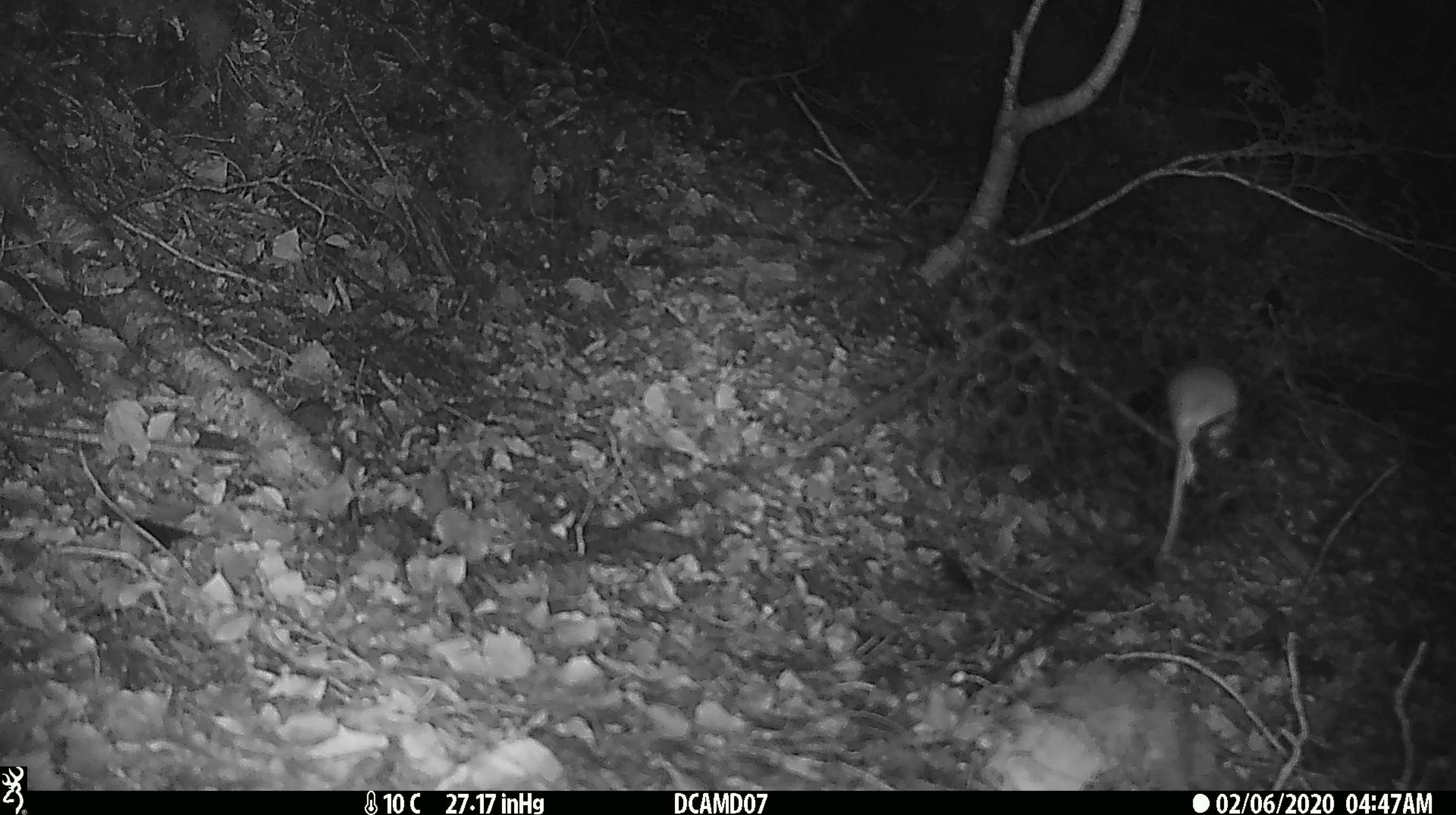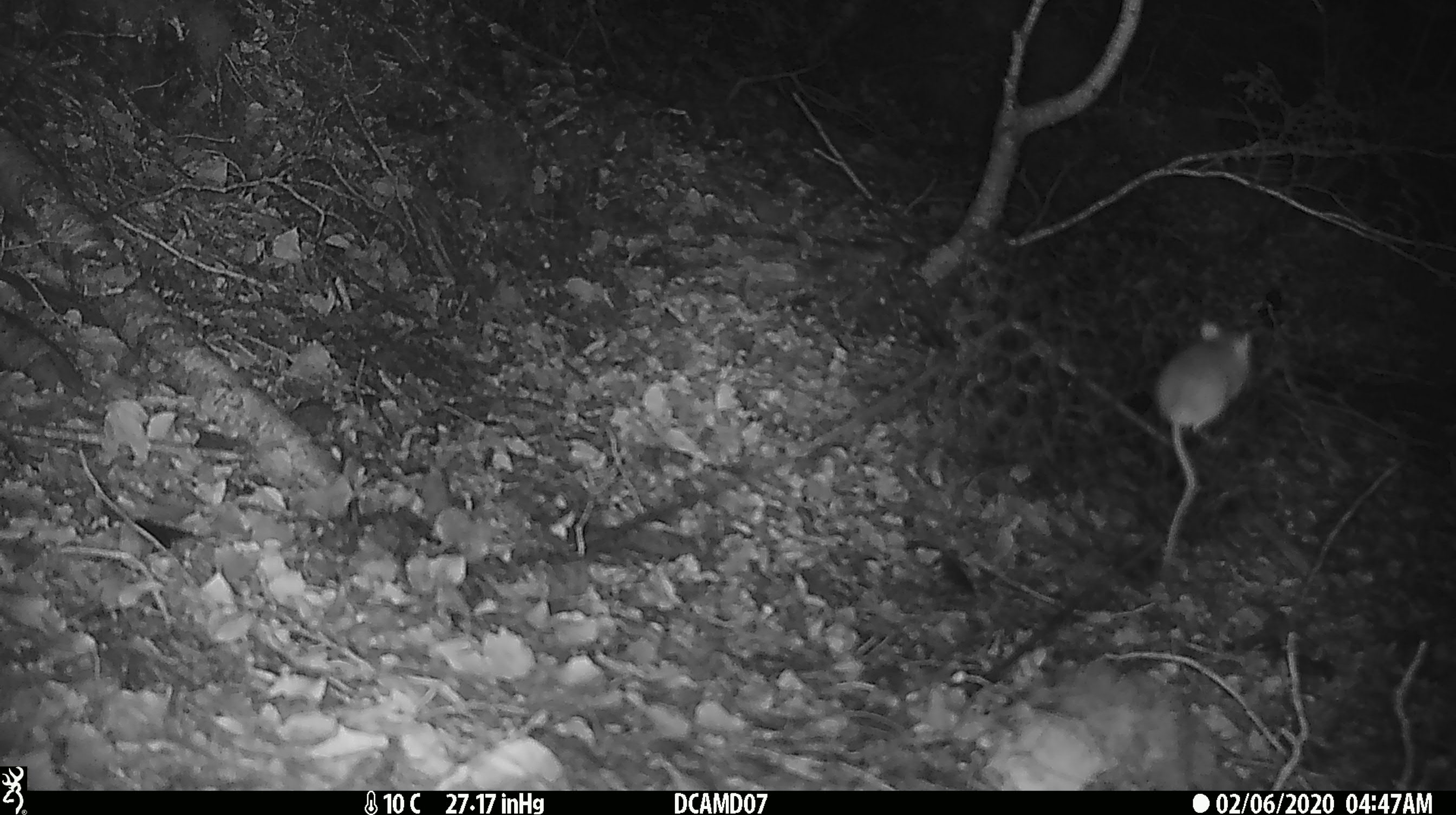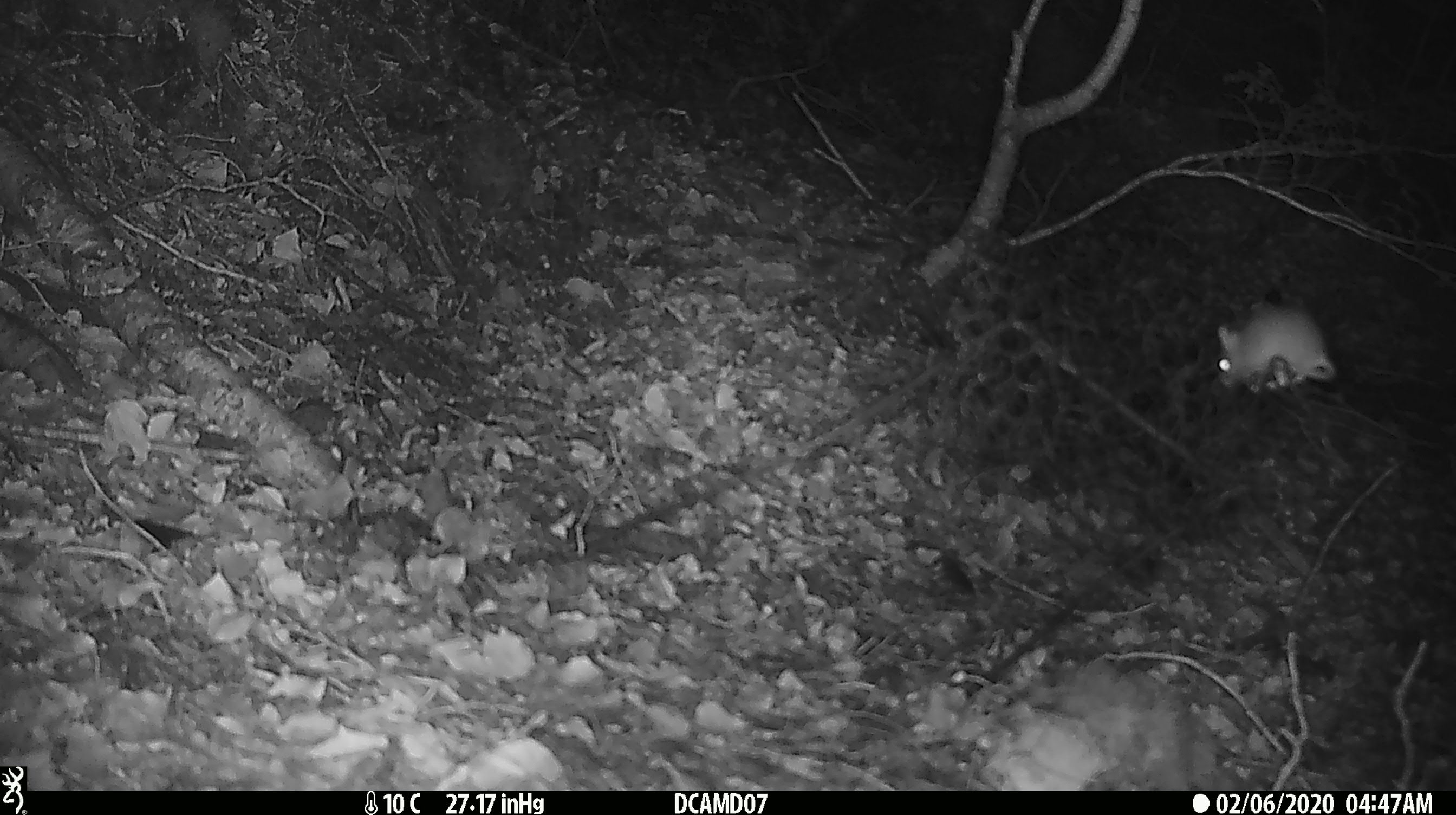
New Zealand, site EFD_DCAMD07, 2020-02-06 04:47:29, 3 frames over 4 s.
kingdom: Animalia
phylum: Chordata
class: Mammalia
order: Rodentia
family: Muridae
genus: Mus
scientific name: Mus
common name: mouse